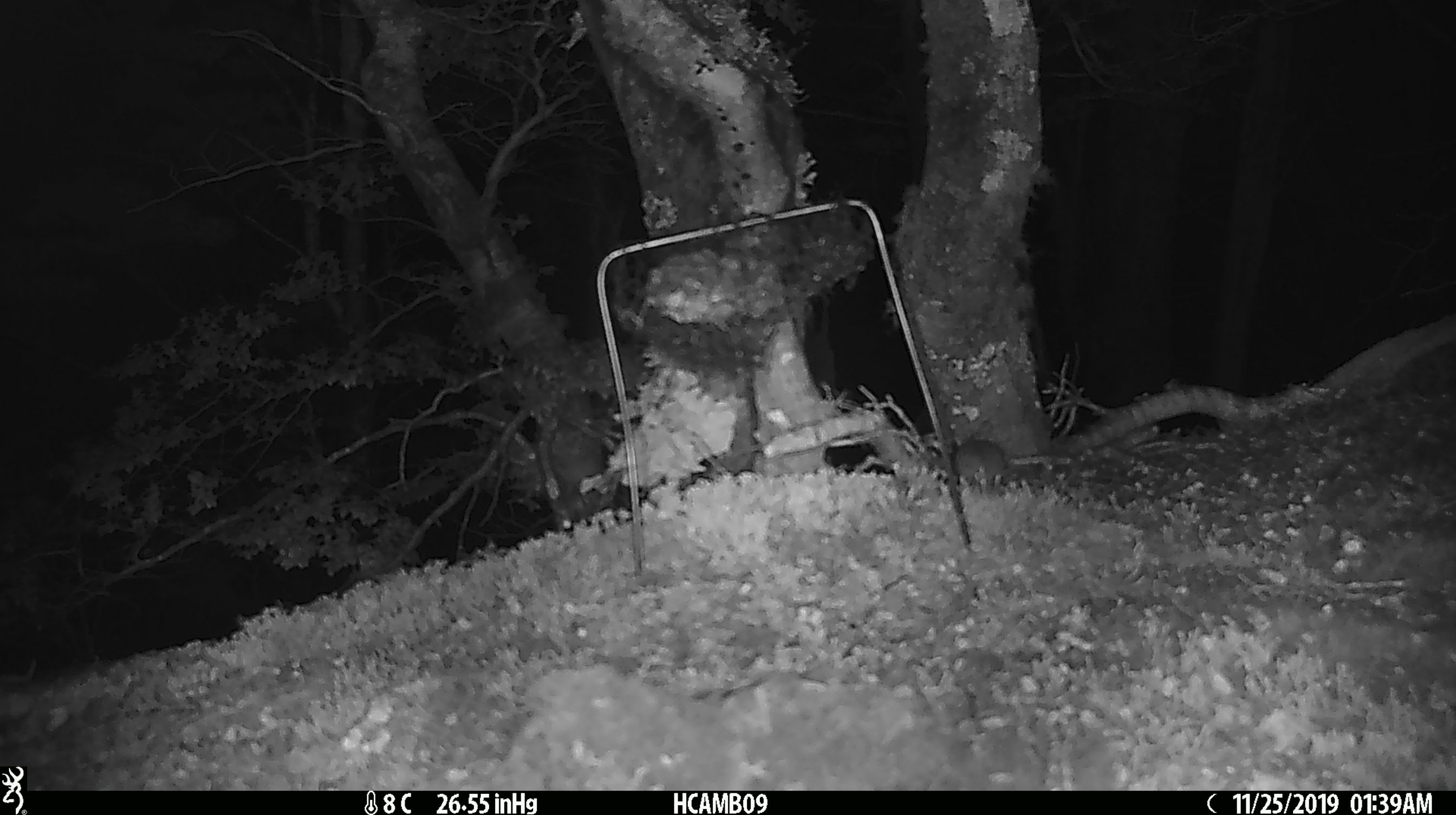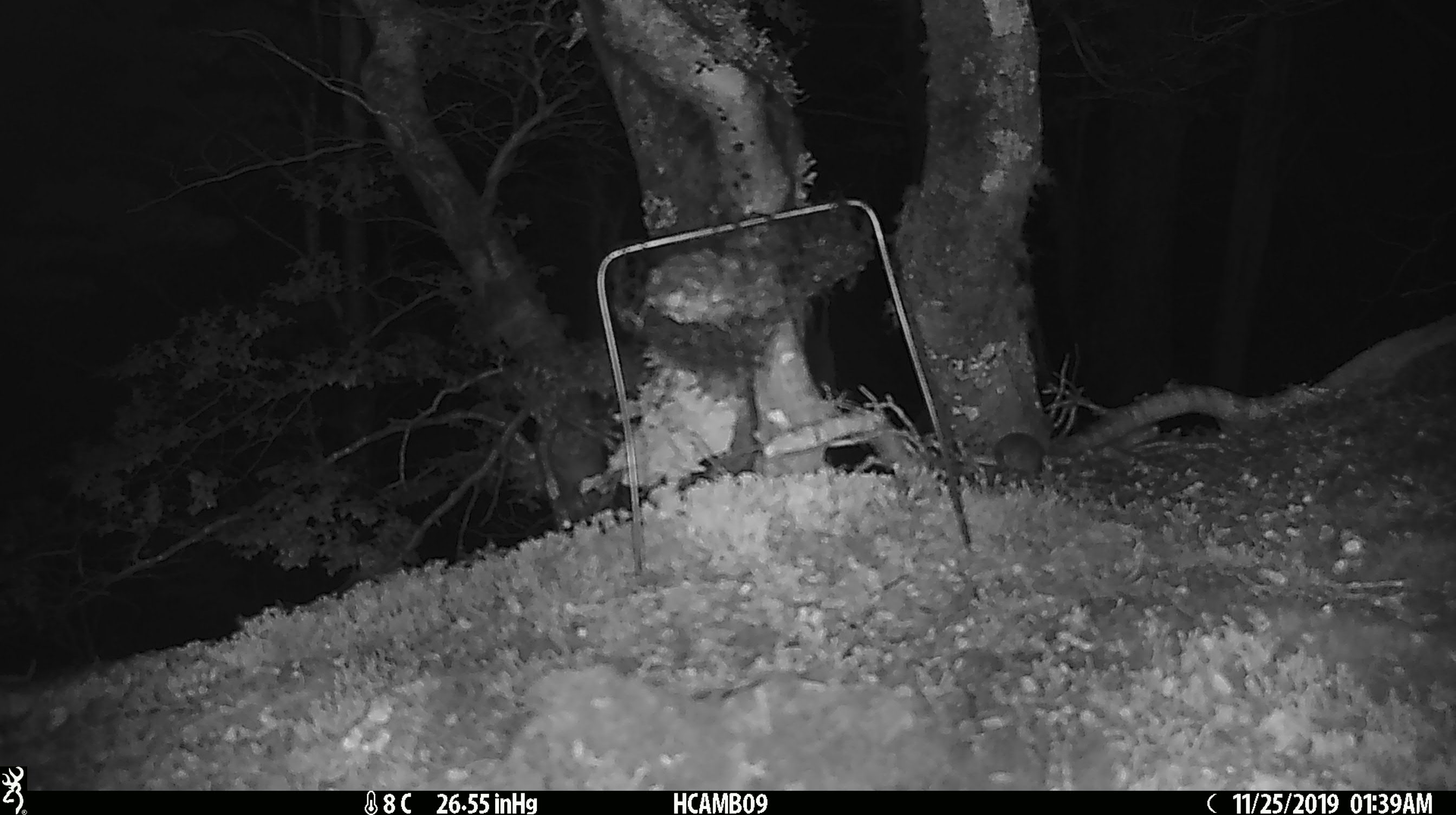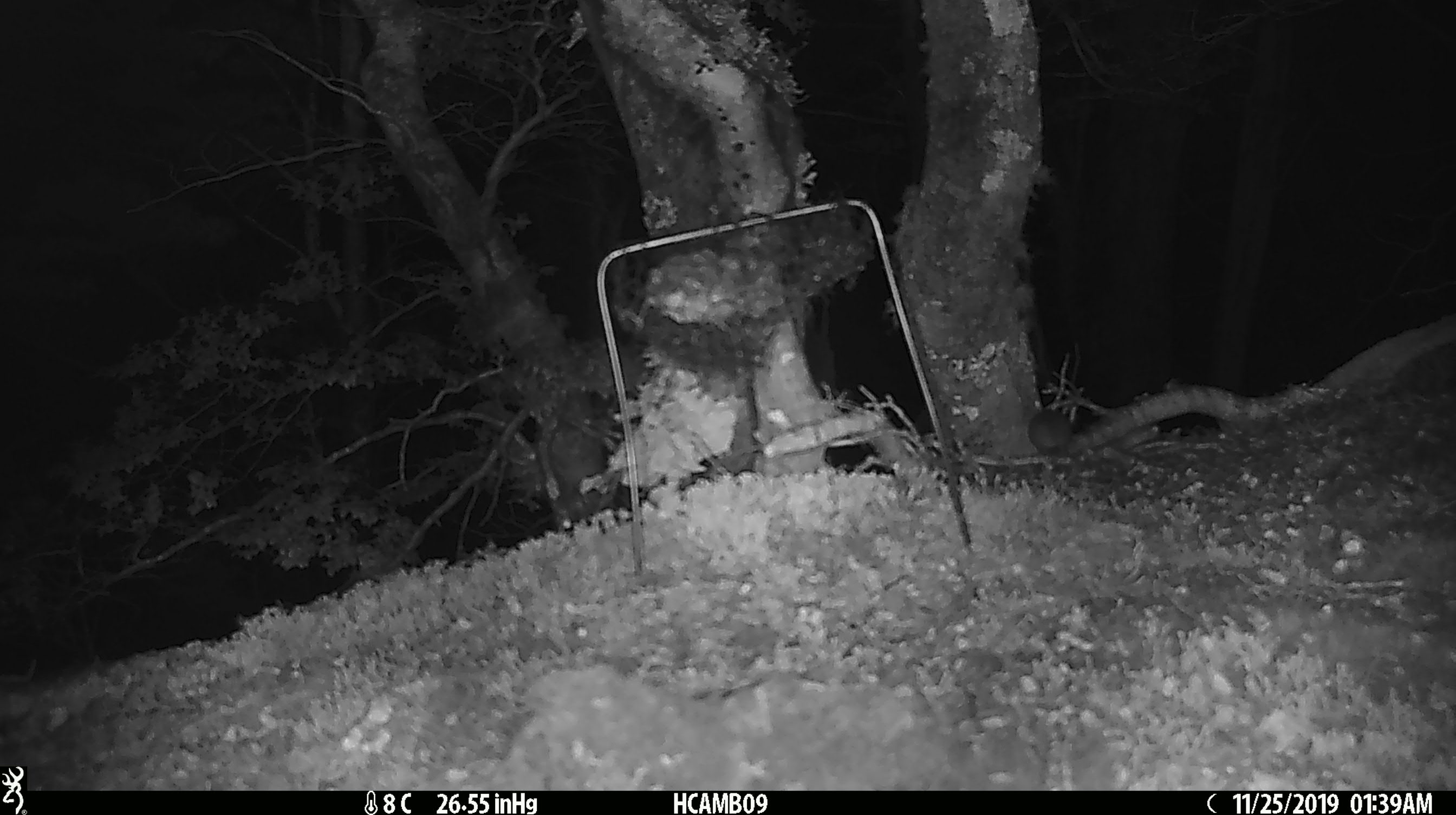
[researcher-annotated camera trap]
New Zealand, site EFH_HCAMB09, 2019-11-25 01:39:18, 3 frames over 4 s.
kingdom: Animalia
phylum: Chordata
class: Mammalia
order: Rodentia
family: Muridae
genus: Mus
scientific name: Mus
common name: mouse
Mouse (Mus).